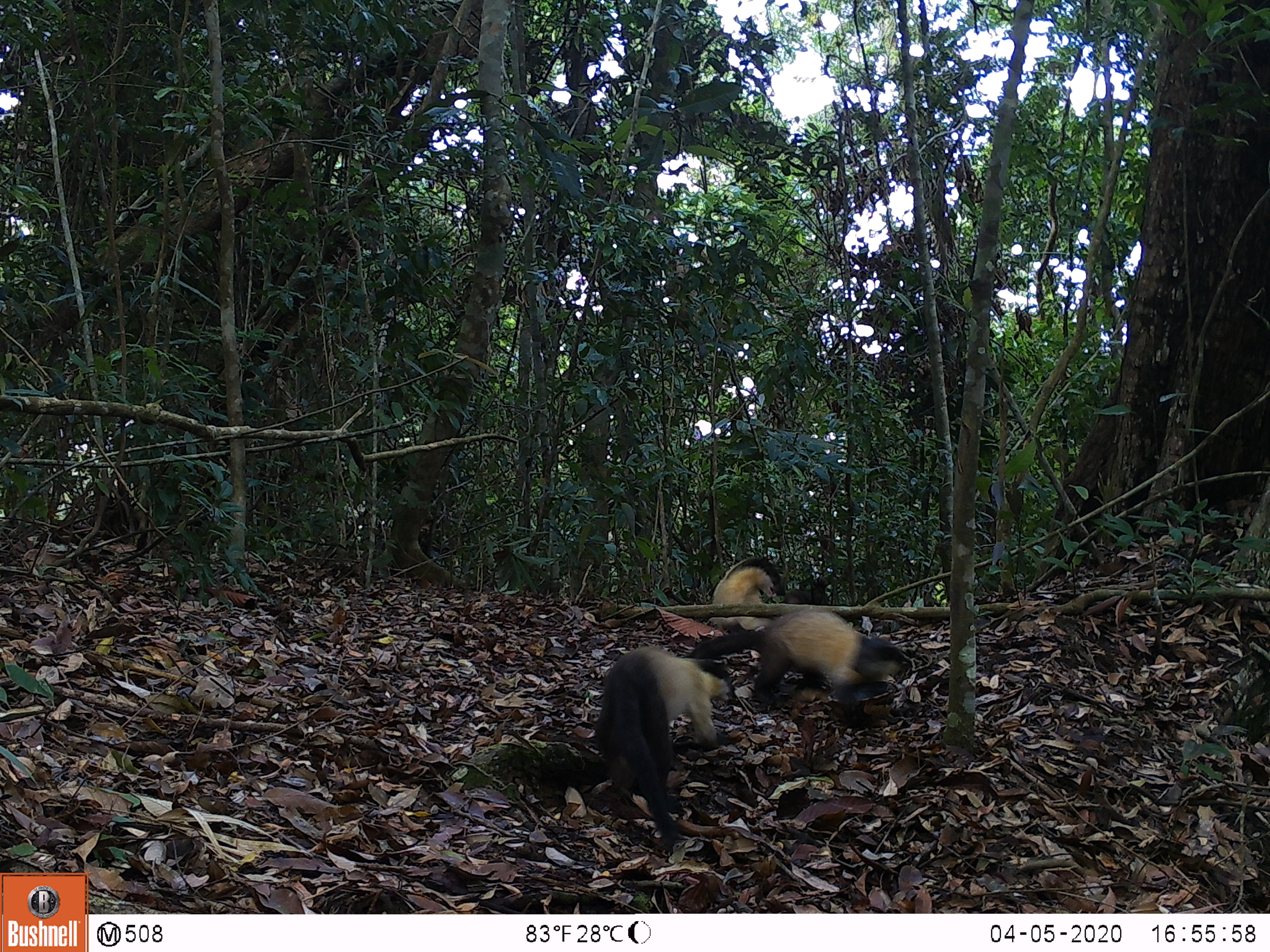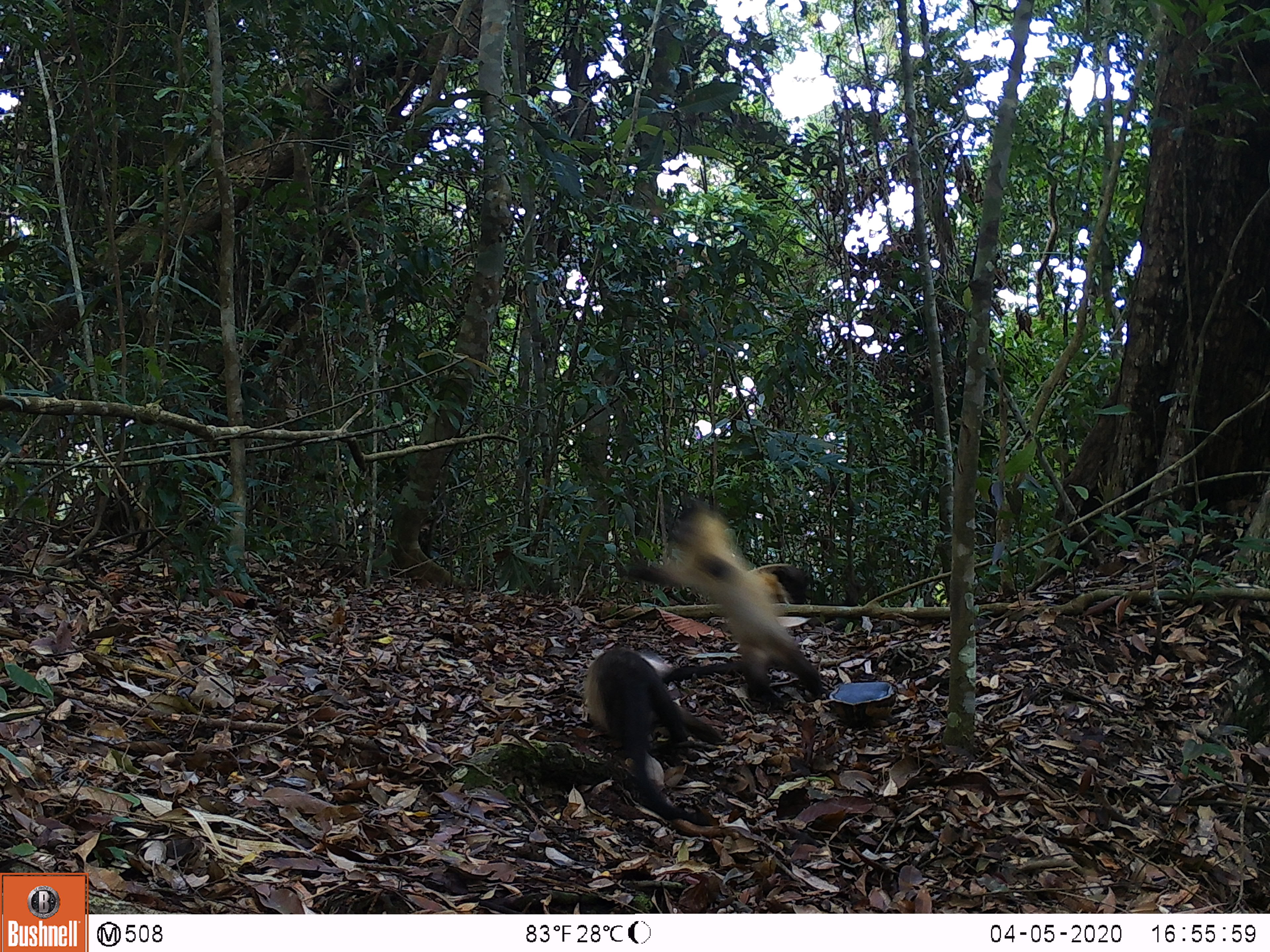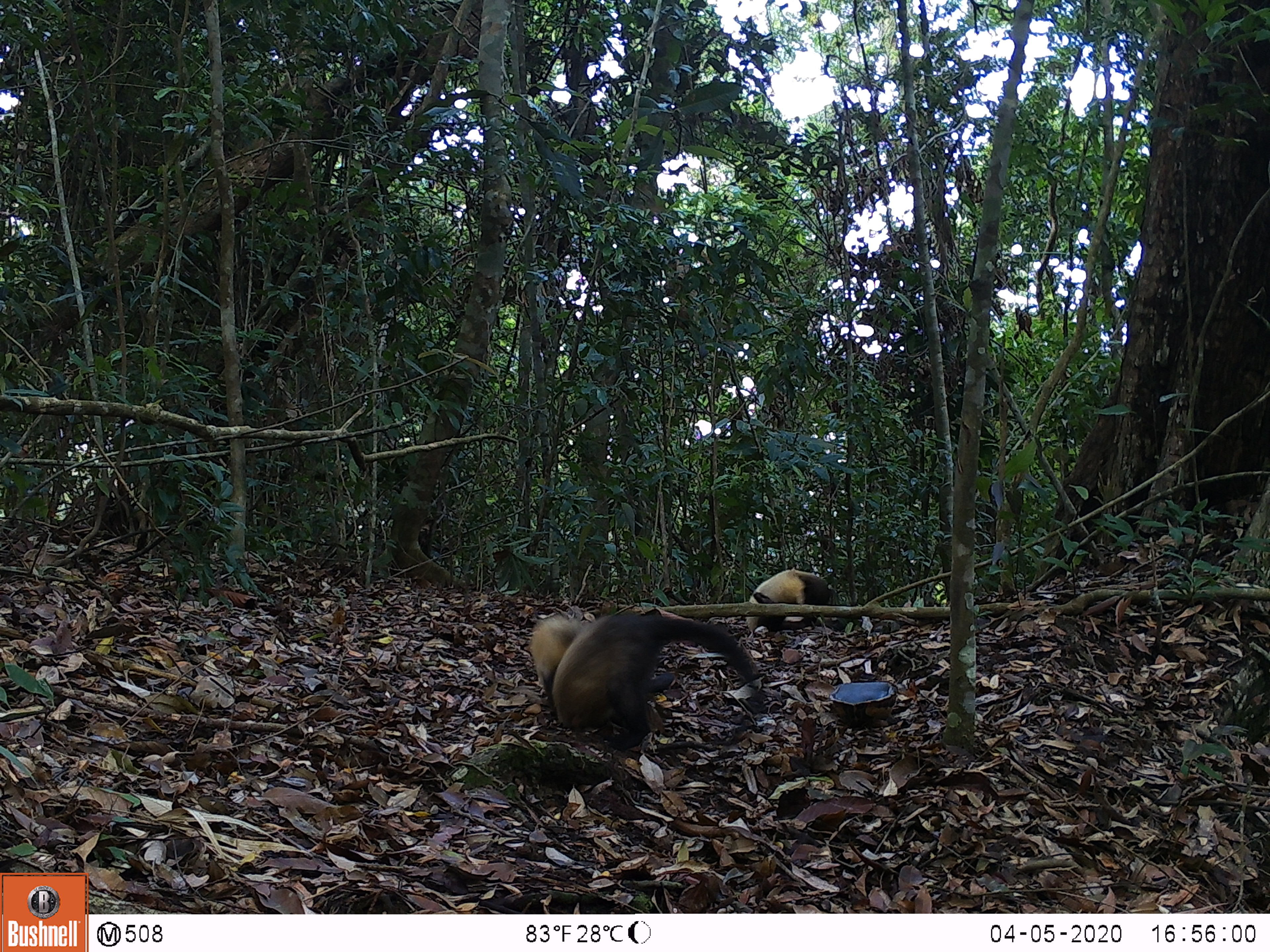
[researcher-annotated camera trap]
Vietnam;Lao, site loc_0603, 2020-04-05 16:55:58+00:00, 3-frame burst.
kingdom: Animalia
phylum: Chordata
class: Mammalia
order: Carnivora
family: Mustelidae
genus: Martes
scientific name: Martes flavigula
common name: yellow-throated marten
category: yellow throated marten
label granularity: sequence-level